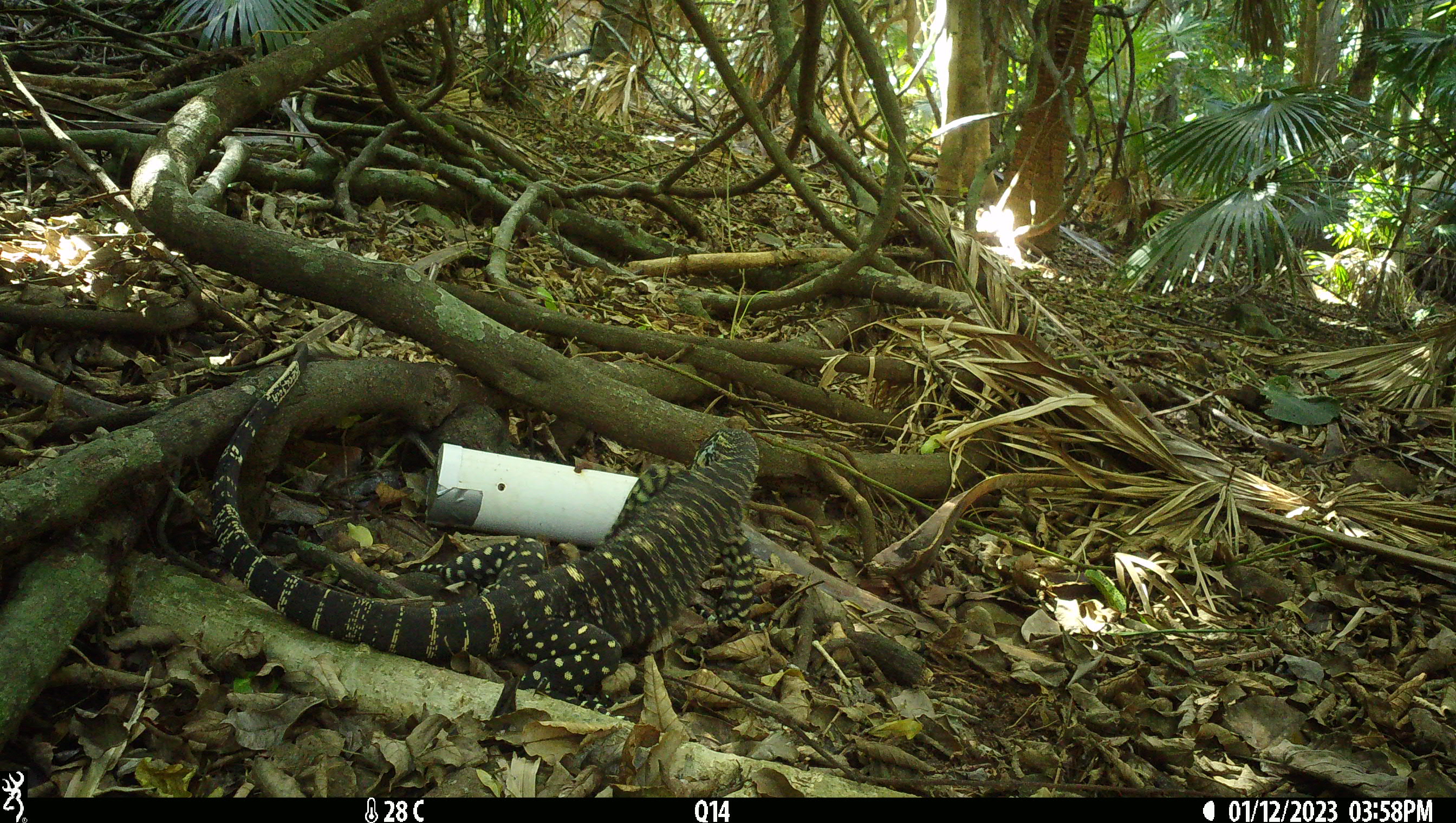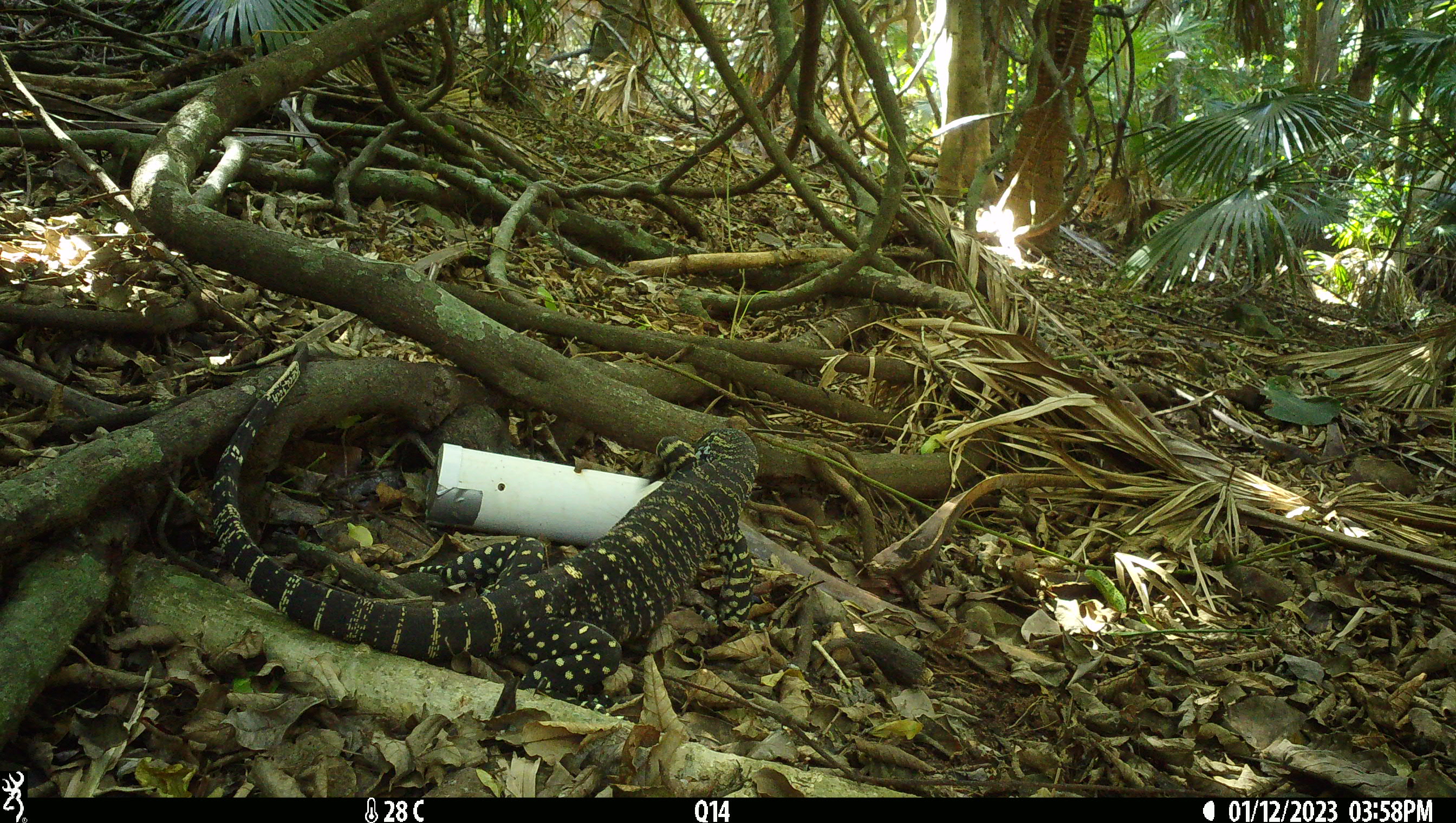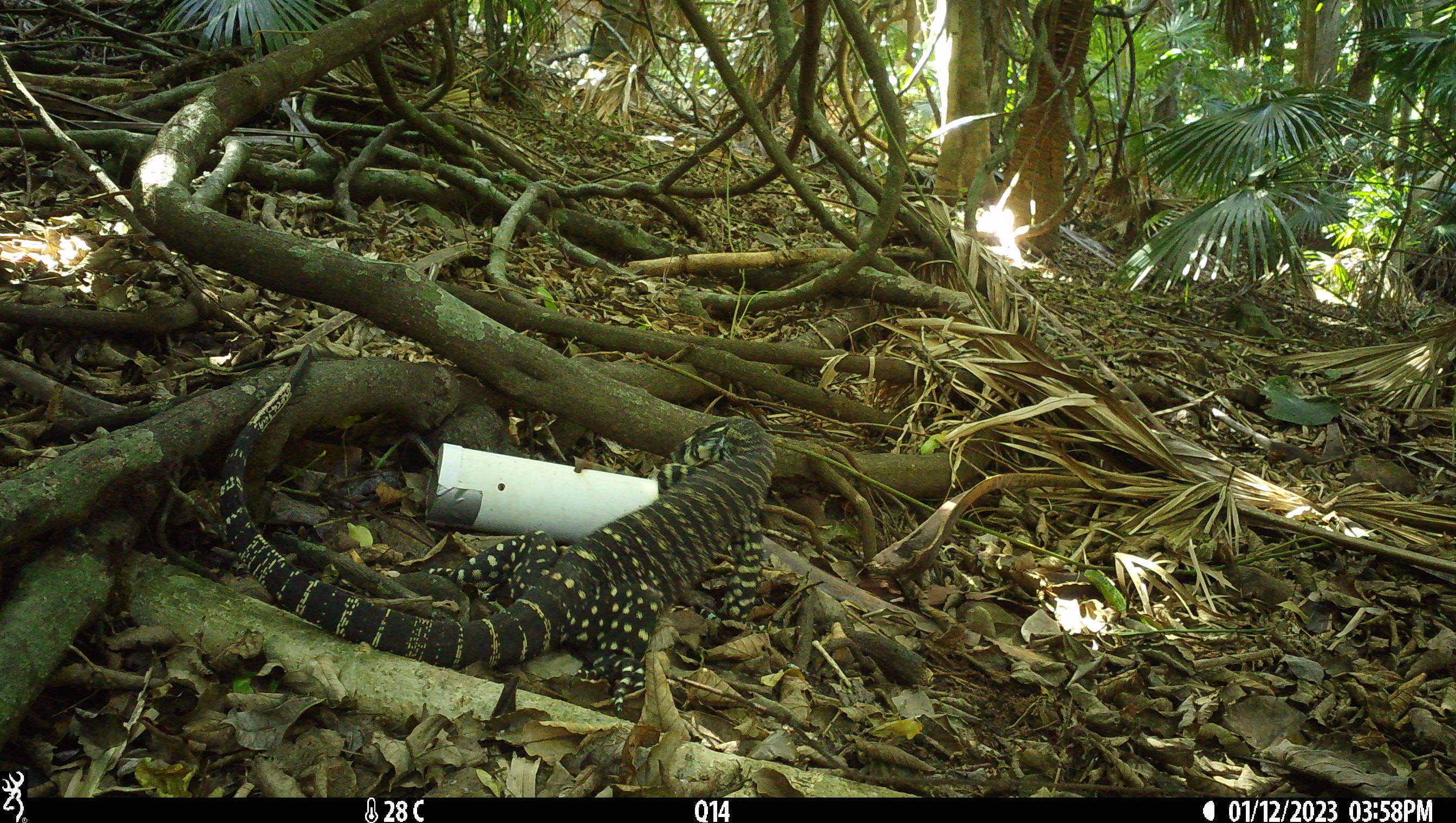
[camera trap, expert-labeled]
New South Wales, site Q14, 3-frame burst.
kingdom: Animalia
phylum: Chordata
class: Reptilia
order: Squamata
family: Varanidae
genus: Varanus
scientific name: Varanus varius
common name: lace monitor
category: goanna